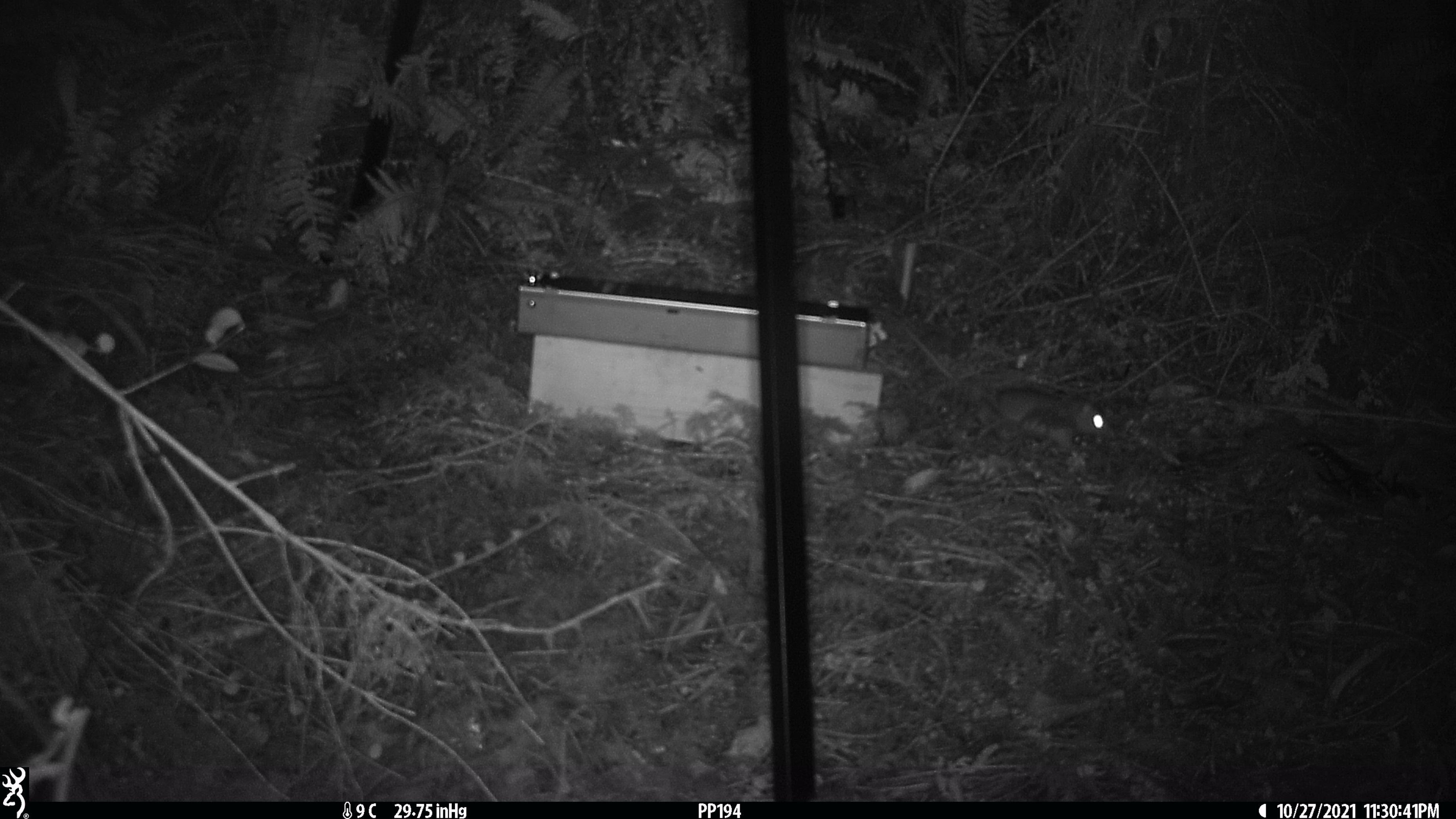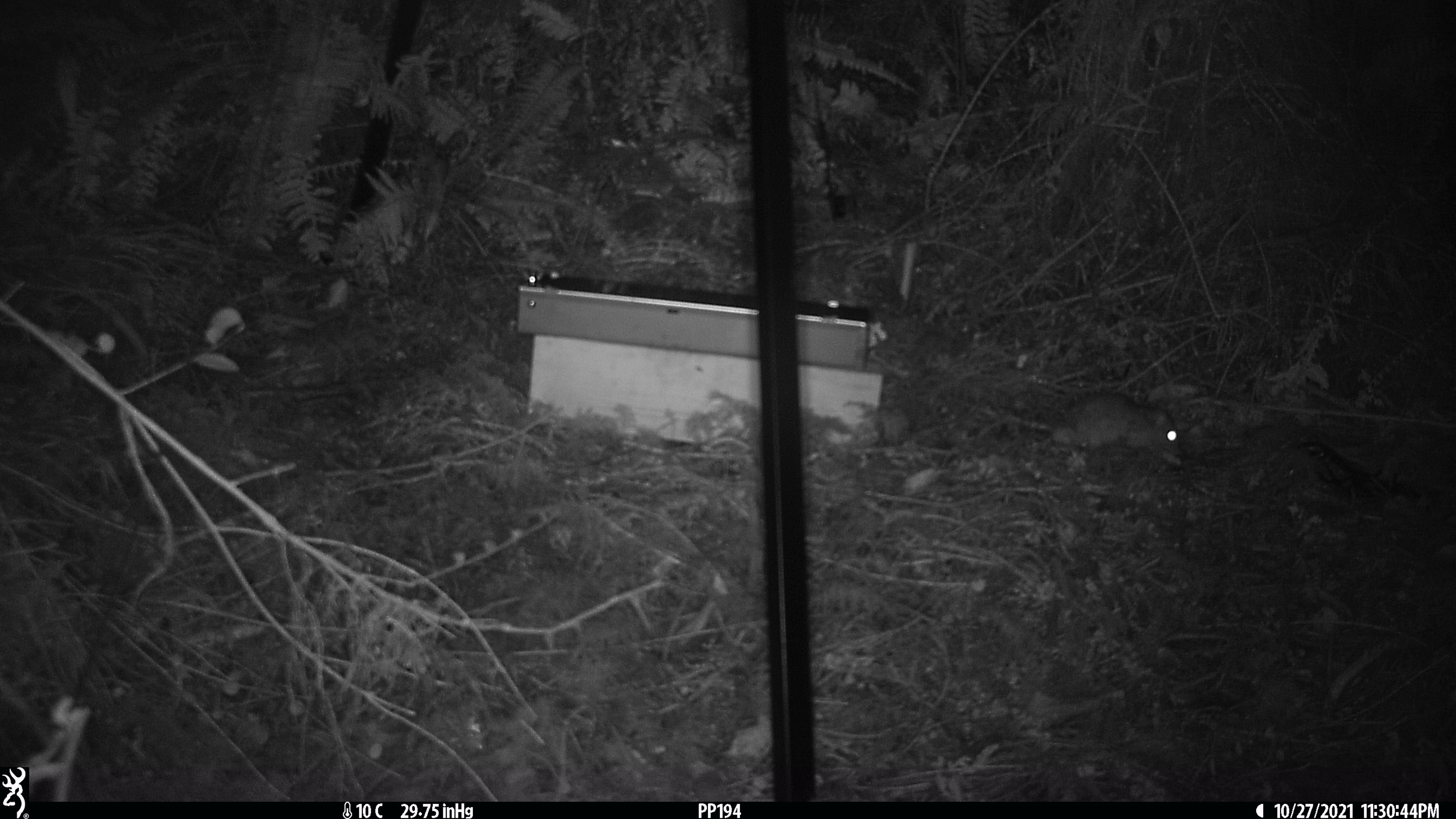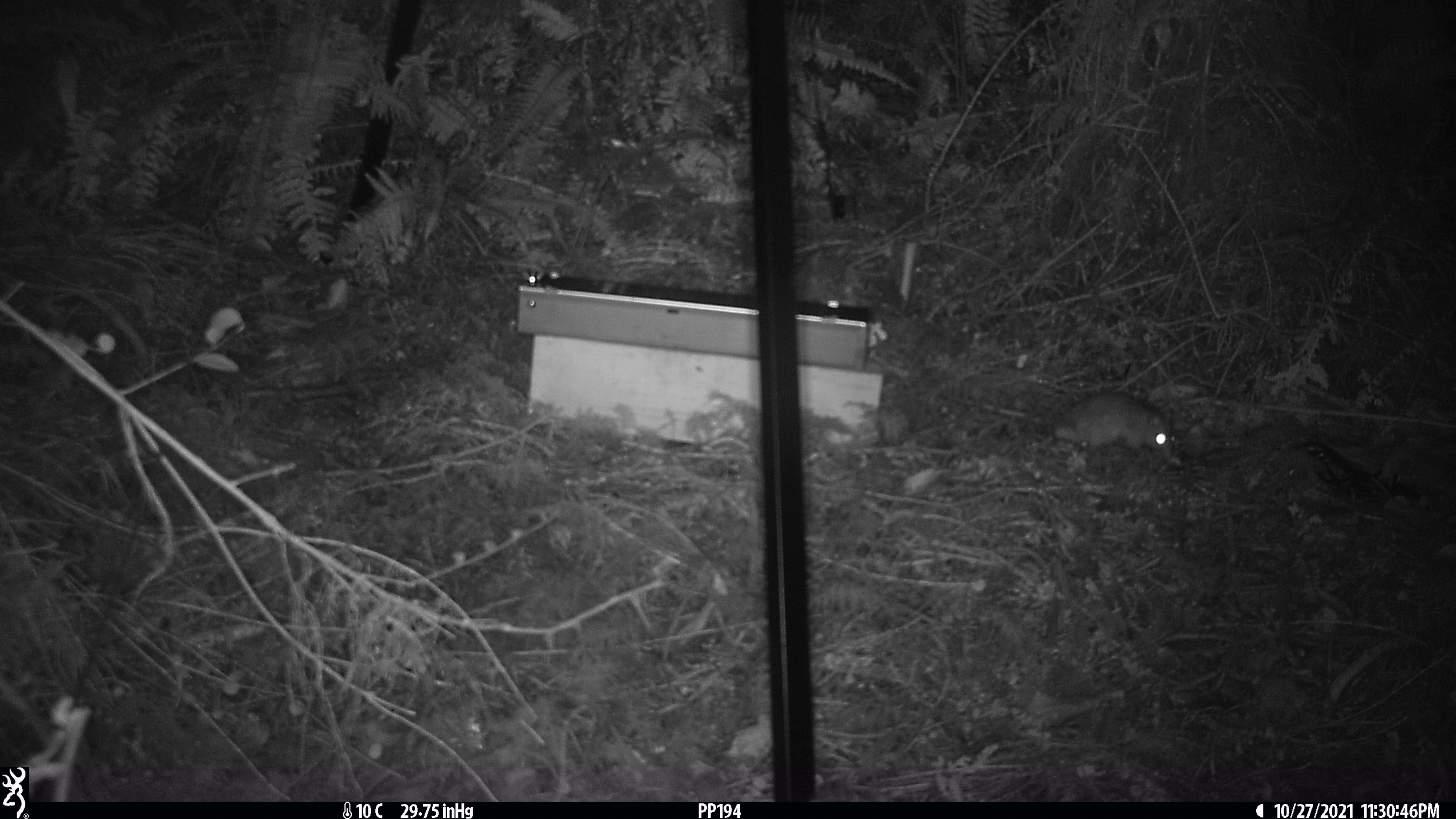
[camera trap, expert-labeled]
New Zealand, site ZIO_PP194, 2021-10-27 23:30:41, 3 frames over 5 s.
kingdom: Animalia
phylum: Chordata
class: Mammalia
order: Rodentia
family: Muridae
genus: Rattus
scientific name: Rattus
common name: rat